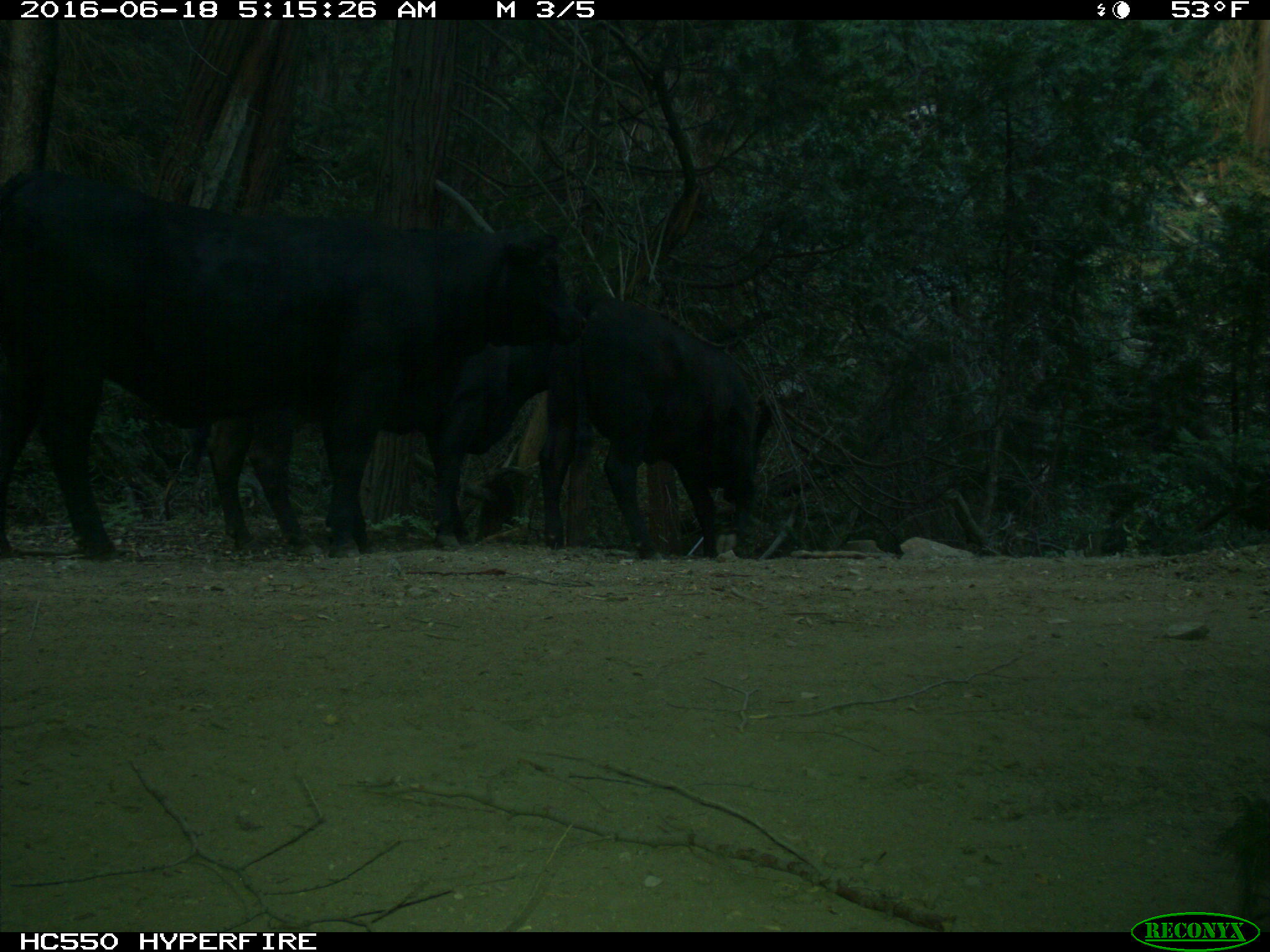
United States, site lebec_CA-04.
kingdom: Animalia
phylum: Chordata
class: Mammalia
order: Artiodactyla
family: Bovidae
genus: Bos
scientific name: Bos taurus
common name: domestic cow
Bos taurus (domestic cow).